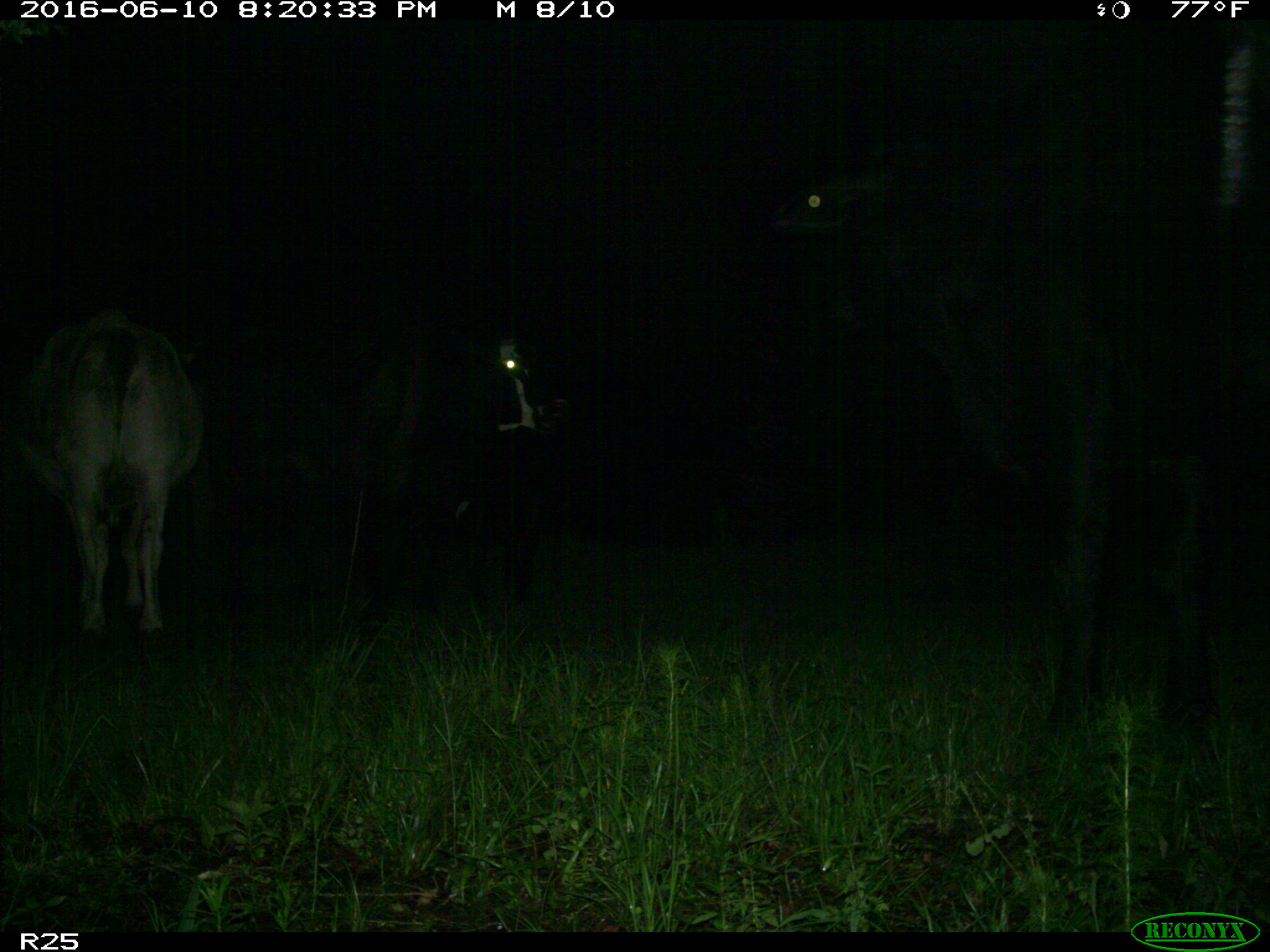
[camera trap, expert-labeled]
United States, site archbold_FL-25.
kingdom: Animalia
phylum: Chordata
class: Mammalia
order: Artiodactyla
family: Bovidae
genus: Bos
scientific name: Bos taurus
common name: domestic cow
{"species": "Bos taurus (domestic cow)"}